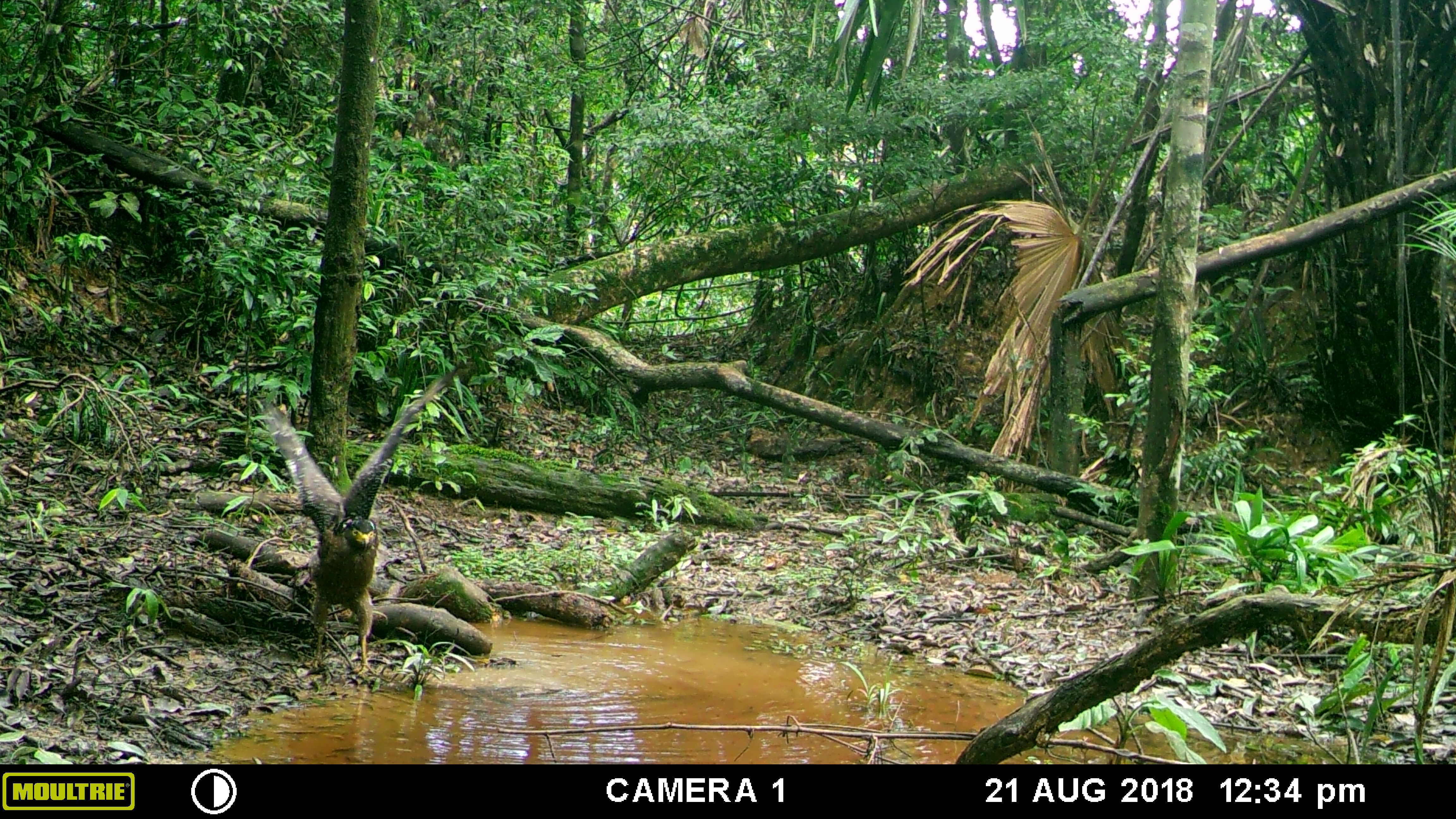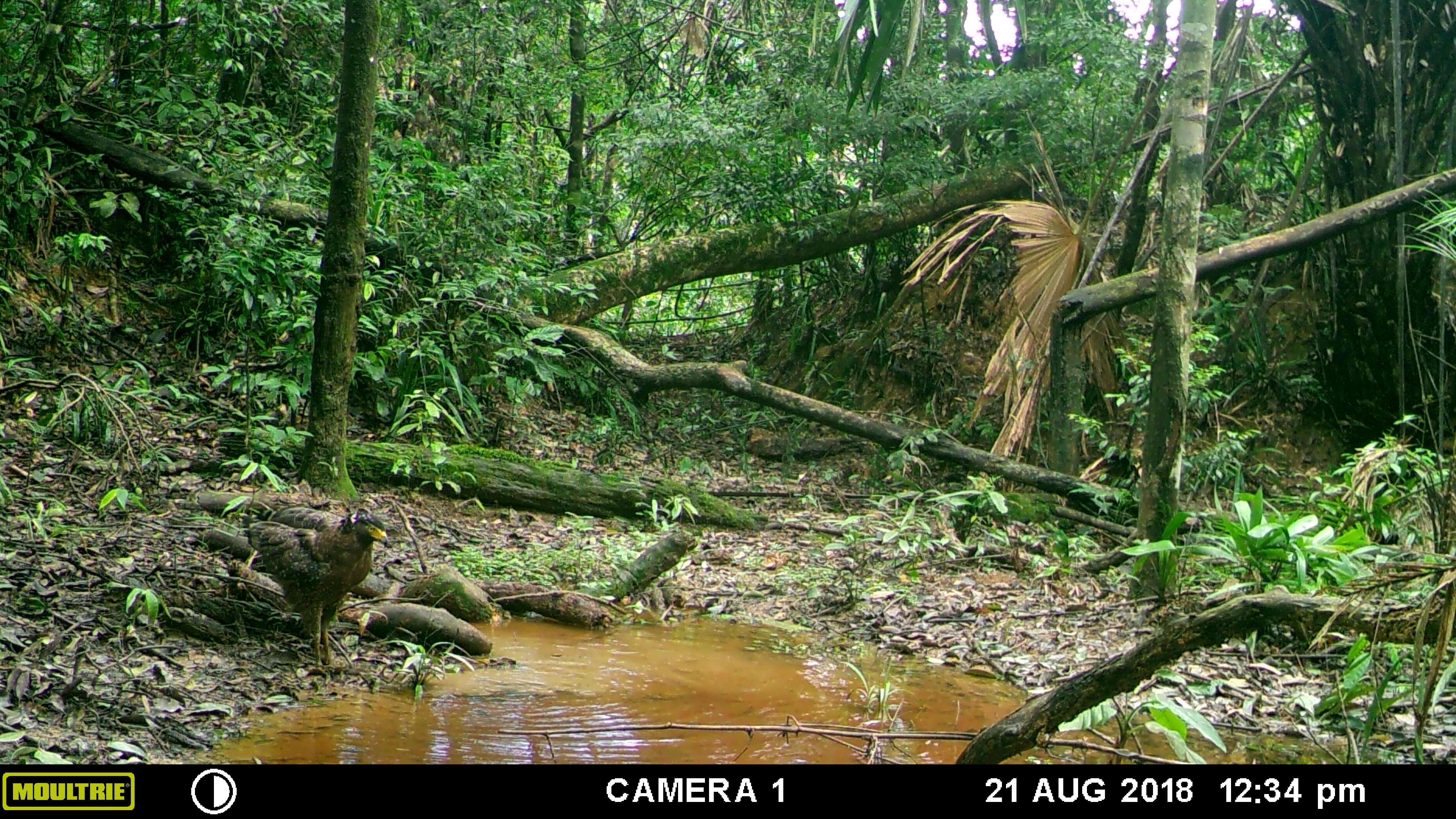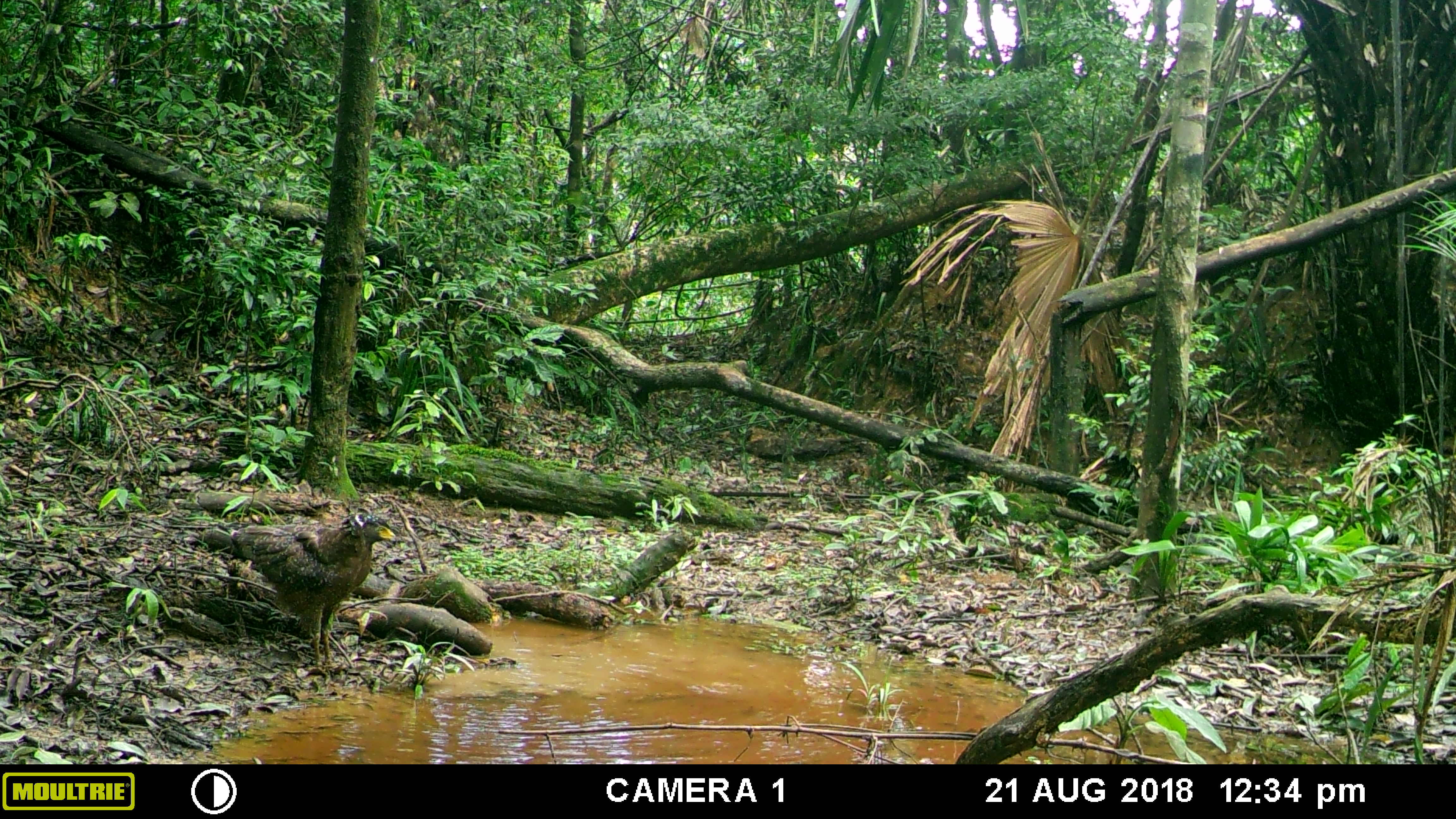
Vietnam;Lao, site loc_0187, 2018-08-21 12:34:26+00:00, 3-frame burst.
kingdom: Animalia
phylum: Chordata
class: Aves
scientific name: Aves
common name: bird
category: unidentified bird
Unidentified bird (bird) (Aves). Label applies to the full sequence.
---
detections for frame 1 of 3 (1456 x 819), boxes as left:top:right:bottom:
unidentified bird: 253:361:460:679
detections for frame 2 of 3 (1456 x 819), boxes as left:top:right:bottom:
unidentified bird: 234:505:389:683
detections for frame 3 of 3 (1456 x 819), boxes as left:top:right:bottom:
unidentified bird: 230:512:396:665